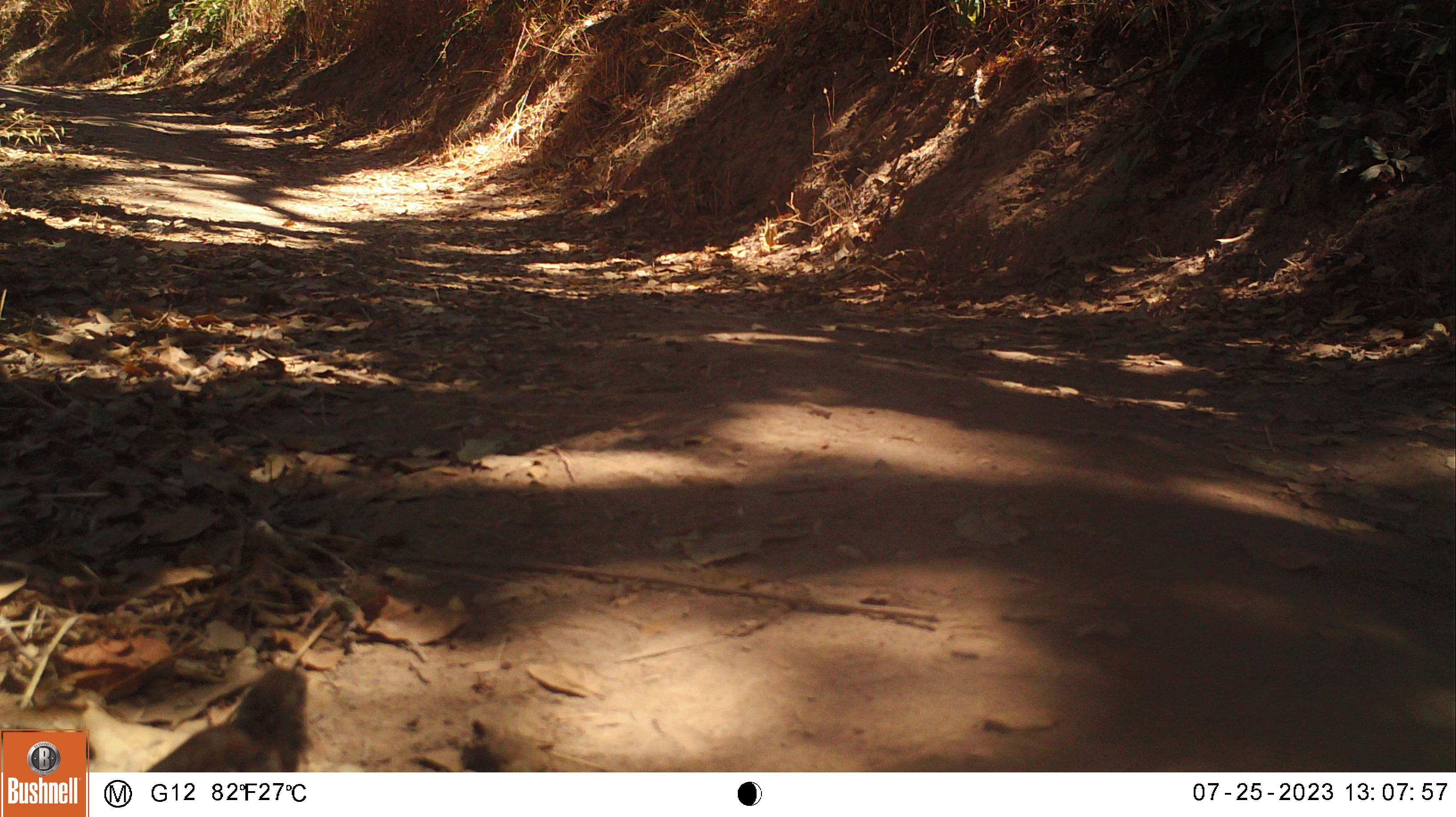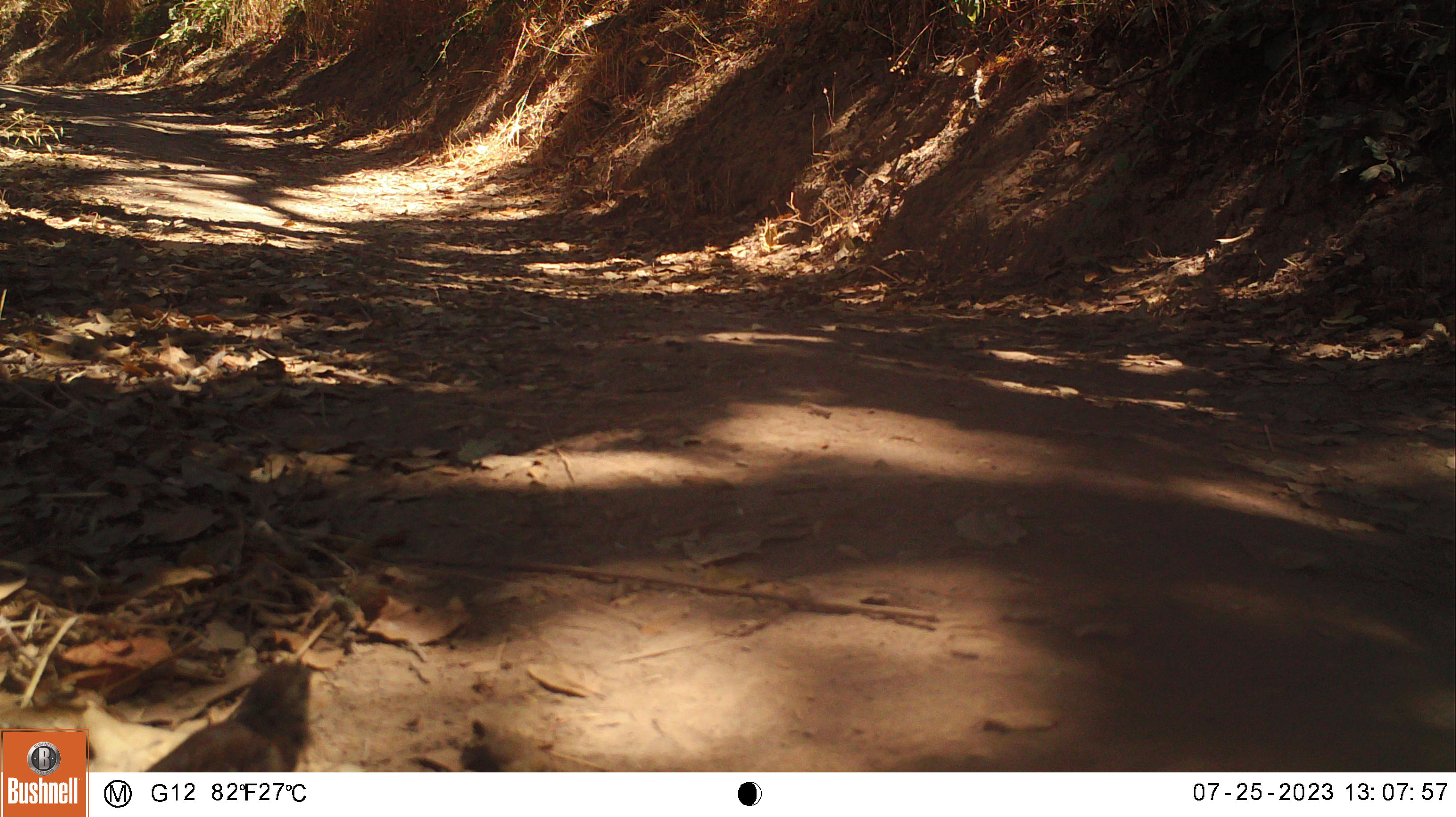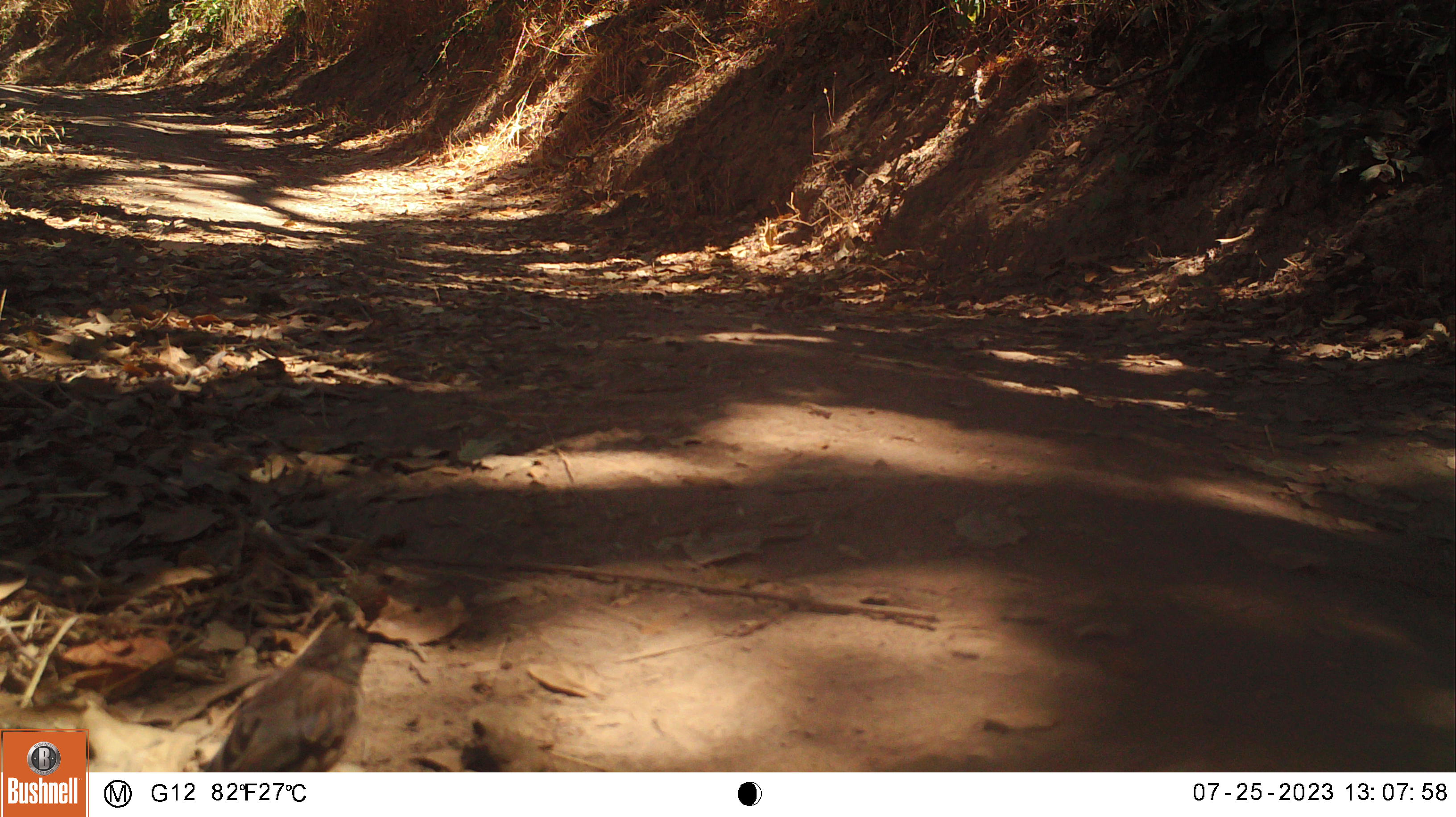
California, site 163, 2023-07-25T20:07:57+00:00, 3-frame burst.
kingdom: Animalia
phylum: Chordata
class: Aves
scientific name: Aves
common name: bird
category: unknown bird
Unknown bird (bird) (Aves).